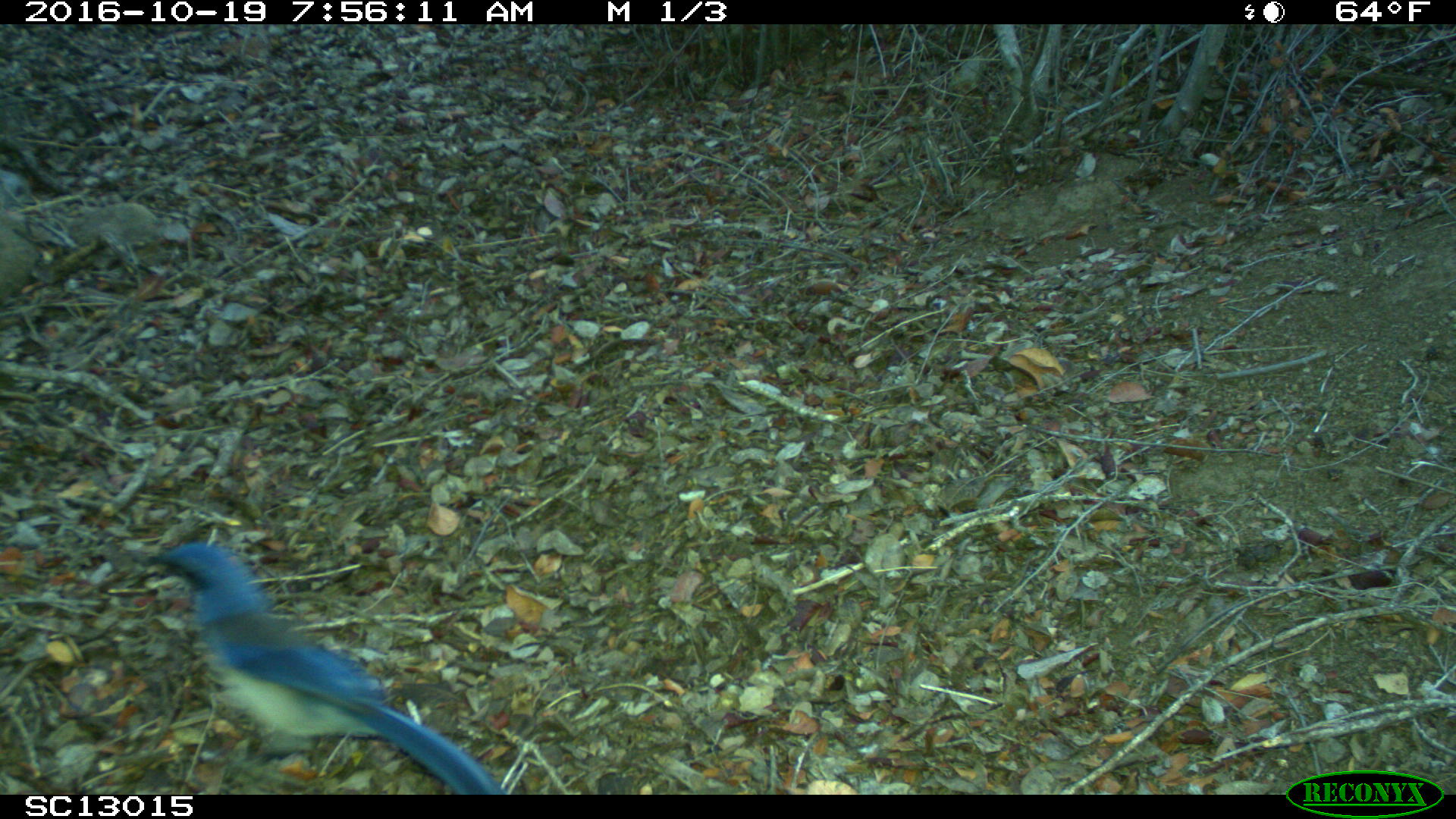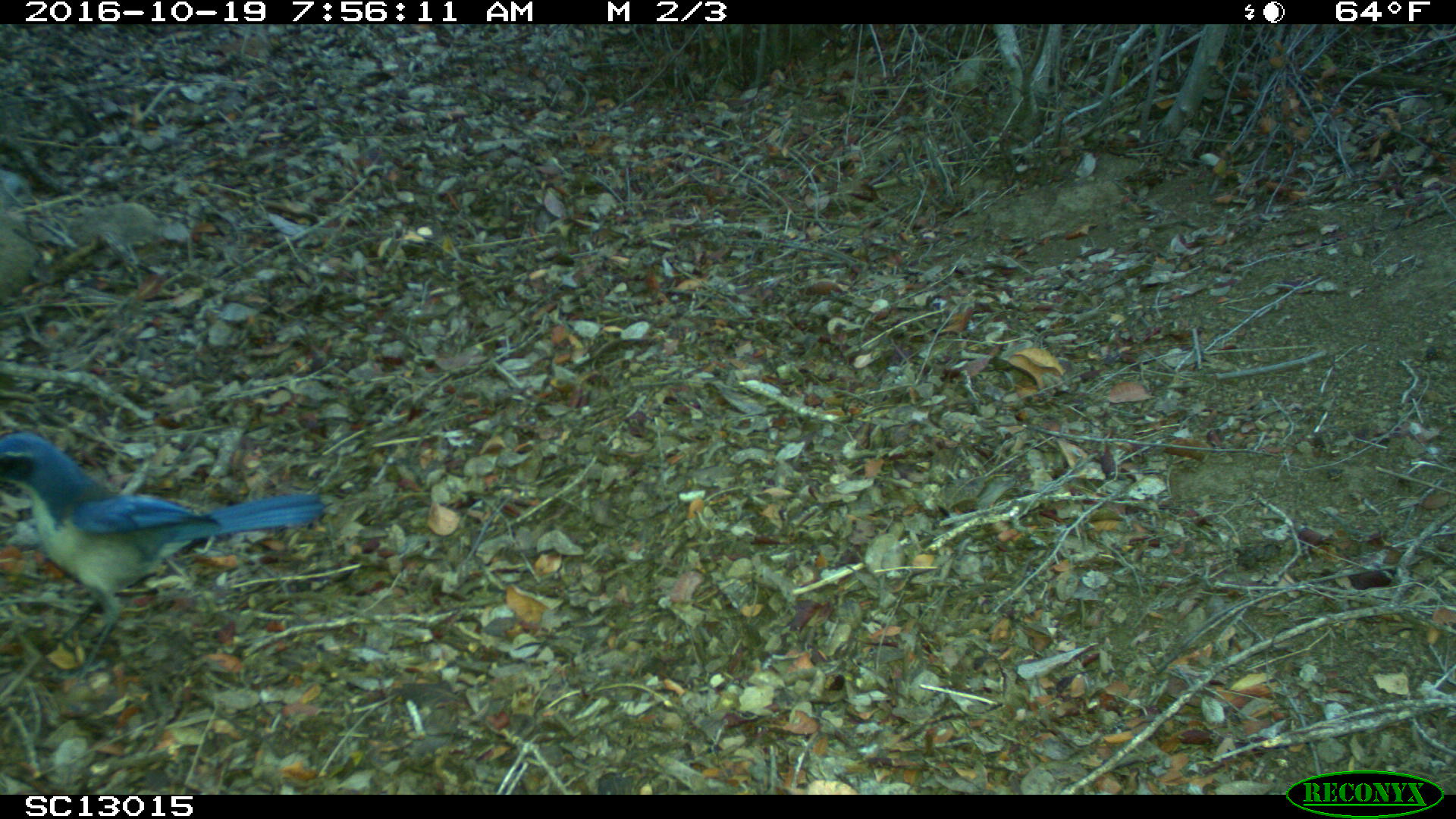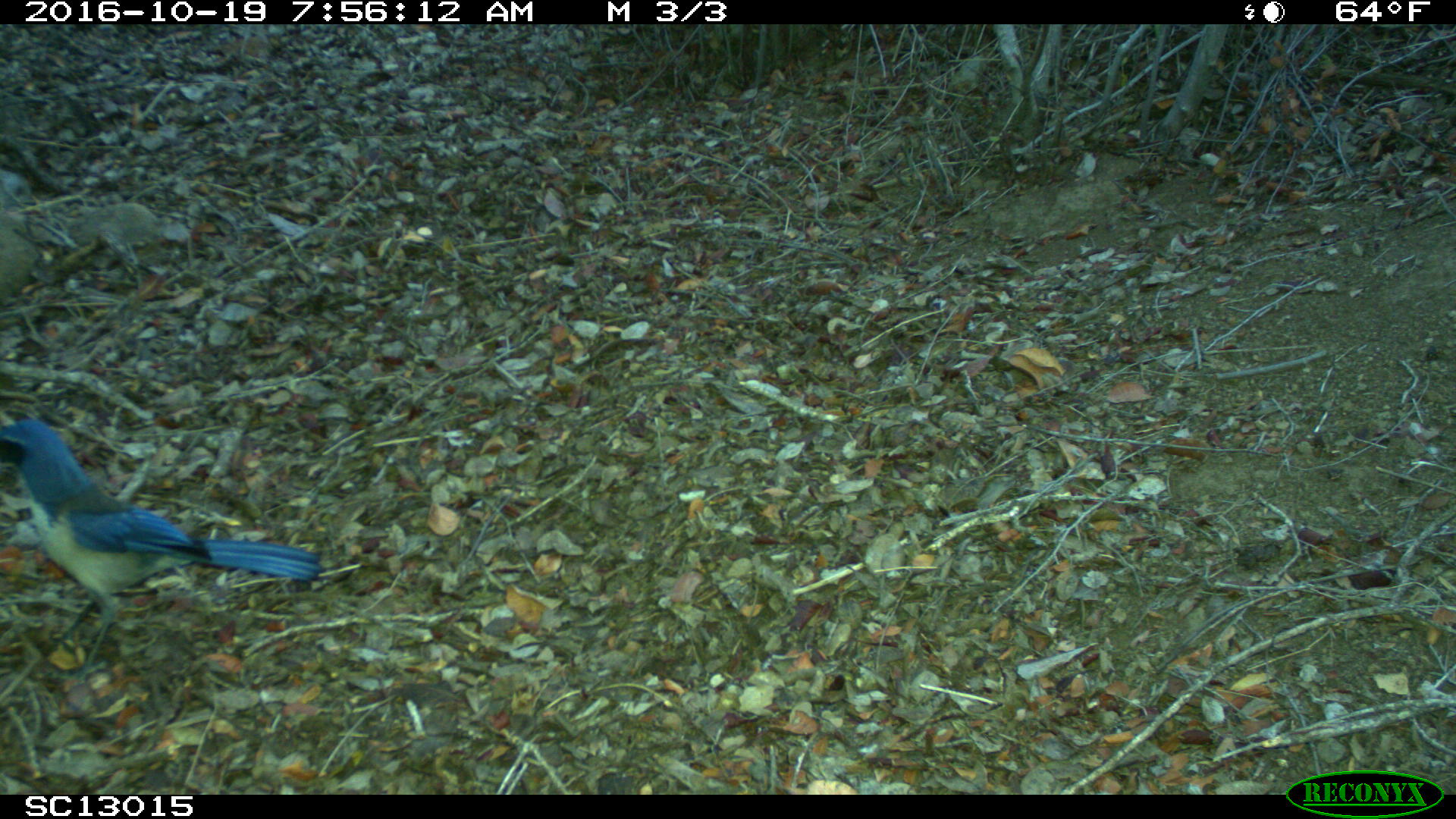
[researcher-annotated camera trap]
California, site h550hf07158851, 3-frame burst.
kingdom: Animalia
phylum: Chordata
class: Aves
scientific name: Aves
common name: bird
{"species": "bird (Aves)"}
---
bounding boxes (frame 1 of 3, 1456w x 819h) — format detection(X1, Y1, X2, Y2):
bird: detection(144, 541, 506, 794)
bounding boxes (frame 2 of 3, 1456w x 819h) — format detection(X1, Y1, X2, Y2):
bird: detection(0, 431, 326, 692)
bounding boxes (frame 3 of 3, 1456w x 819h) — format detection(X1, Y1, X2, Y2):
bird: detection(0, 419, 324, 680)